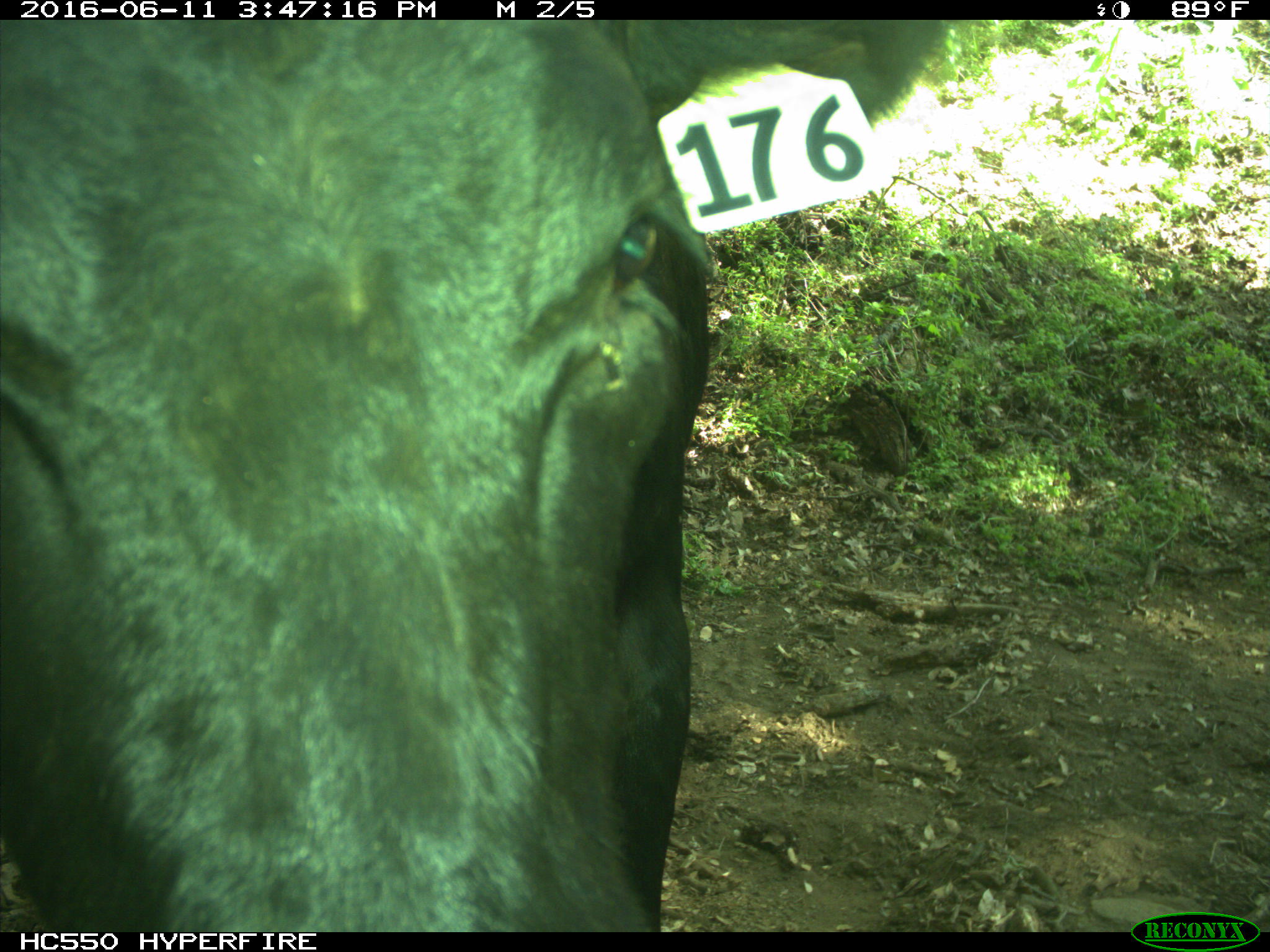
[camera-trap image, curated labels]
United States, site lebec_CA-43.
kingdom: Animalia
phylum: Chordata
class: Mammalia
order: Artiodactyla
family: Bovidae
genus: Bos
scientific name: Bos taurus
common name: domestic cow